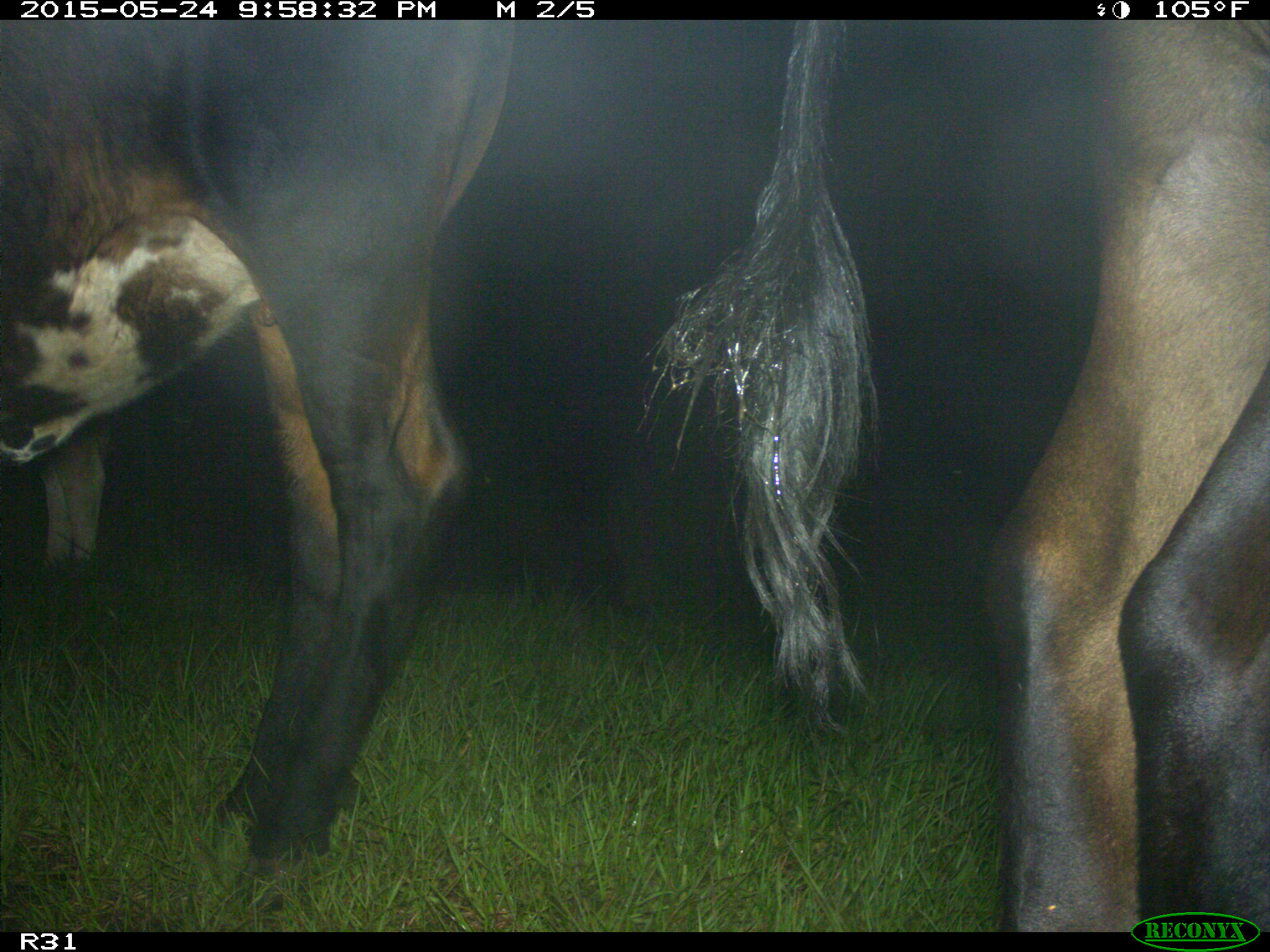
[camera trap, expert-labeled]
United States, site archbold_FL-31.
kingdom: Animalia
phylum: Chordata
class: Mammalia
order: Artiodactyla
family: Bovidae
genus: Bos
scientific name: Bos taurus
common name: domestic cow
Bos taurus (domestic cow).